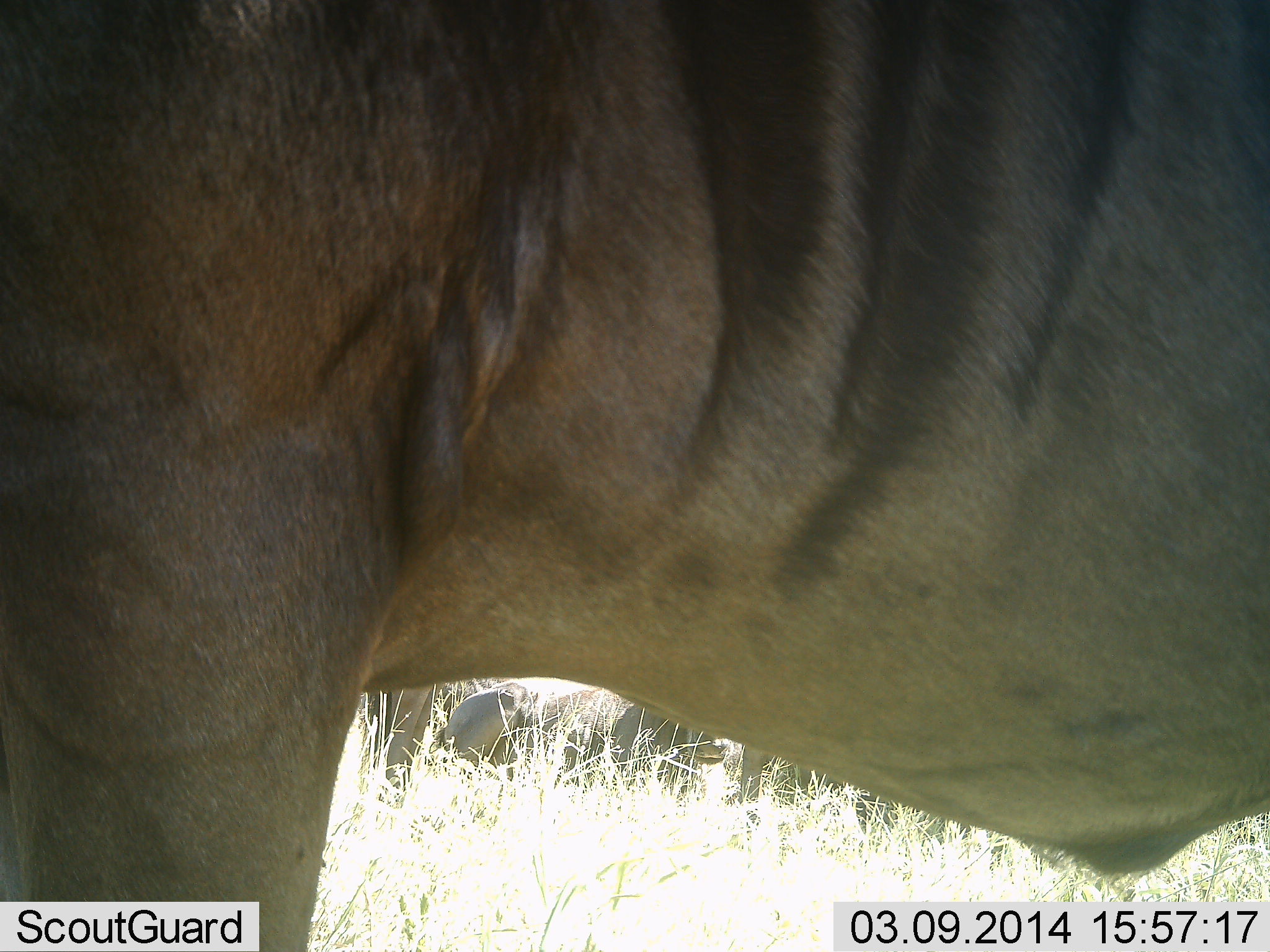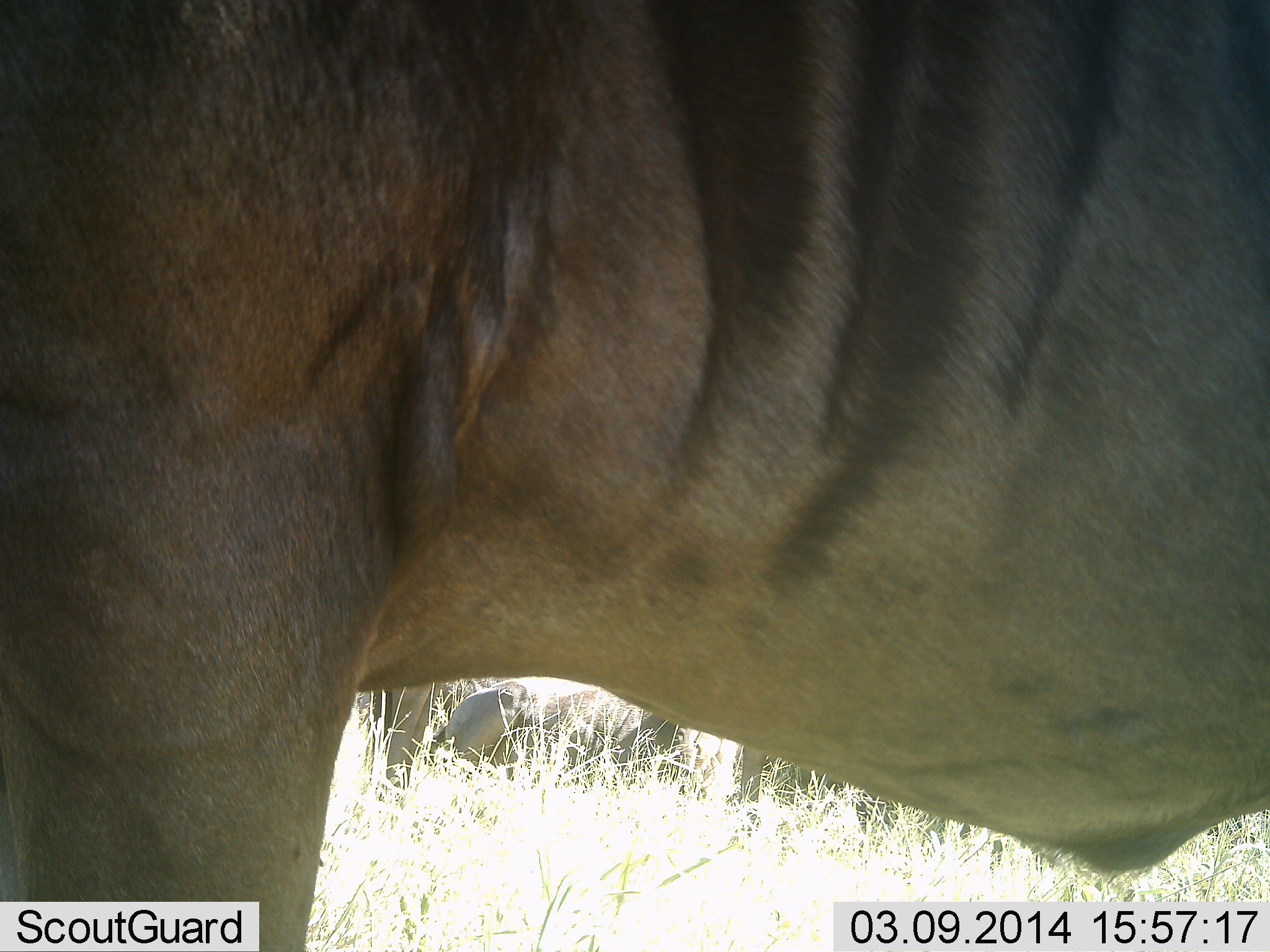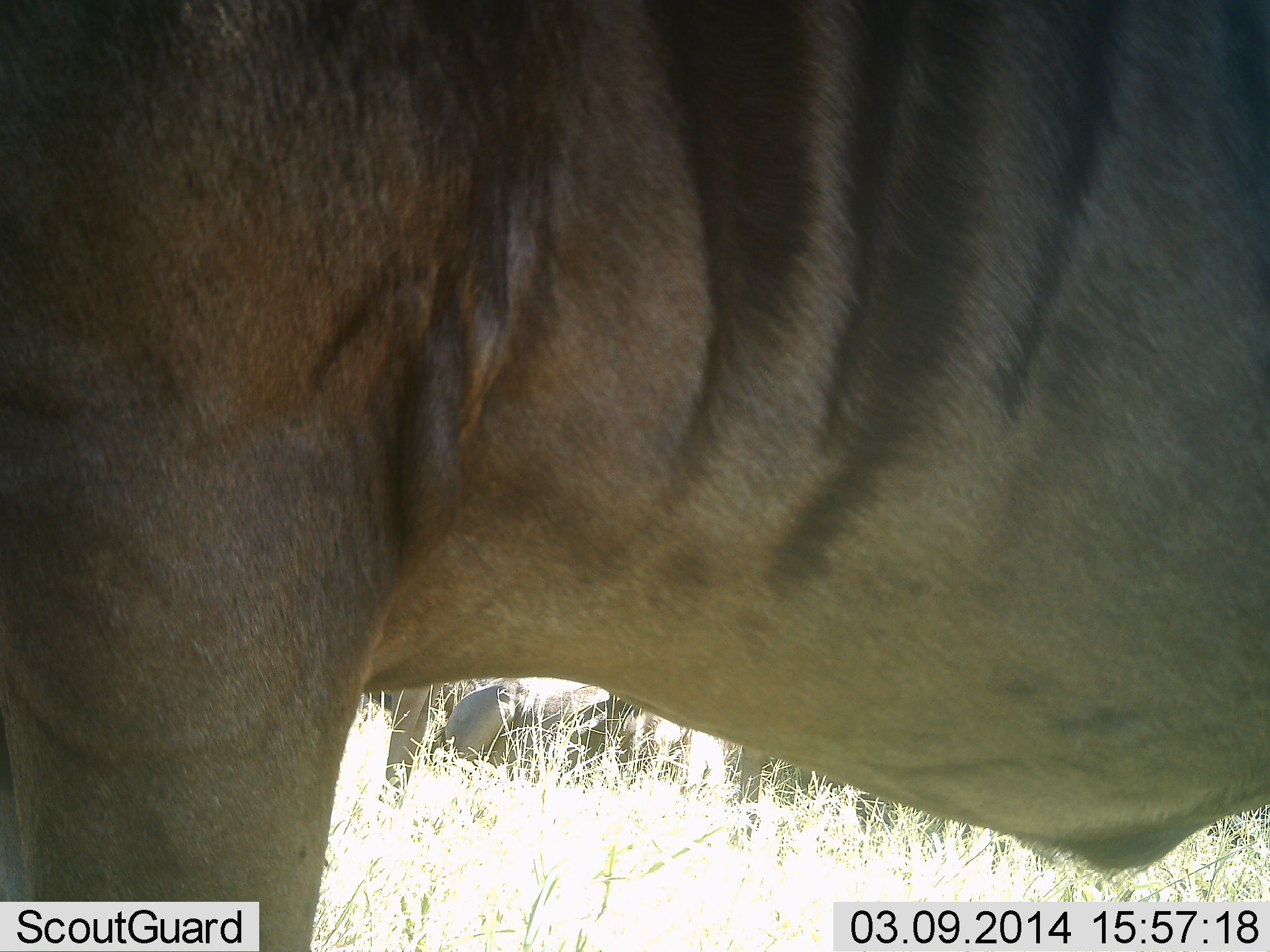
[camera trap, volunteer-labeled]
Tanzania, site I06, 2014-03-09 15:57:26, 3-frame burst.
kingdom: Animalia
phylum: Chordata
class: Mammalia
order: Artiodactyla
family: Bovidae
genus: Connochaetes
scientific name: Connochaetes taurinus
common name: blue wildebeest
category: wildebeest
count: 3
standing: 100%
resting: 60%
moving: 0%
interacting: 0%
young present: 0%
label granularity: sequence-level